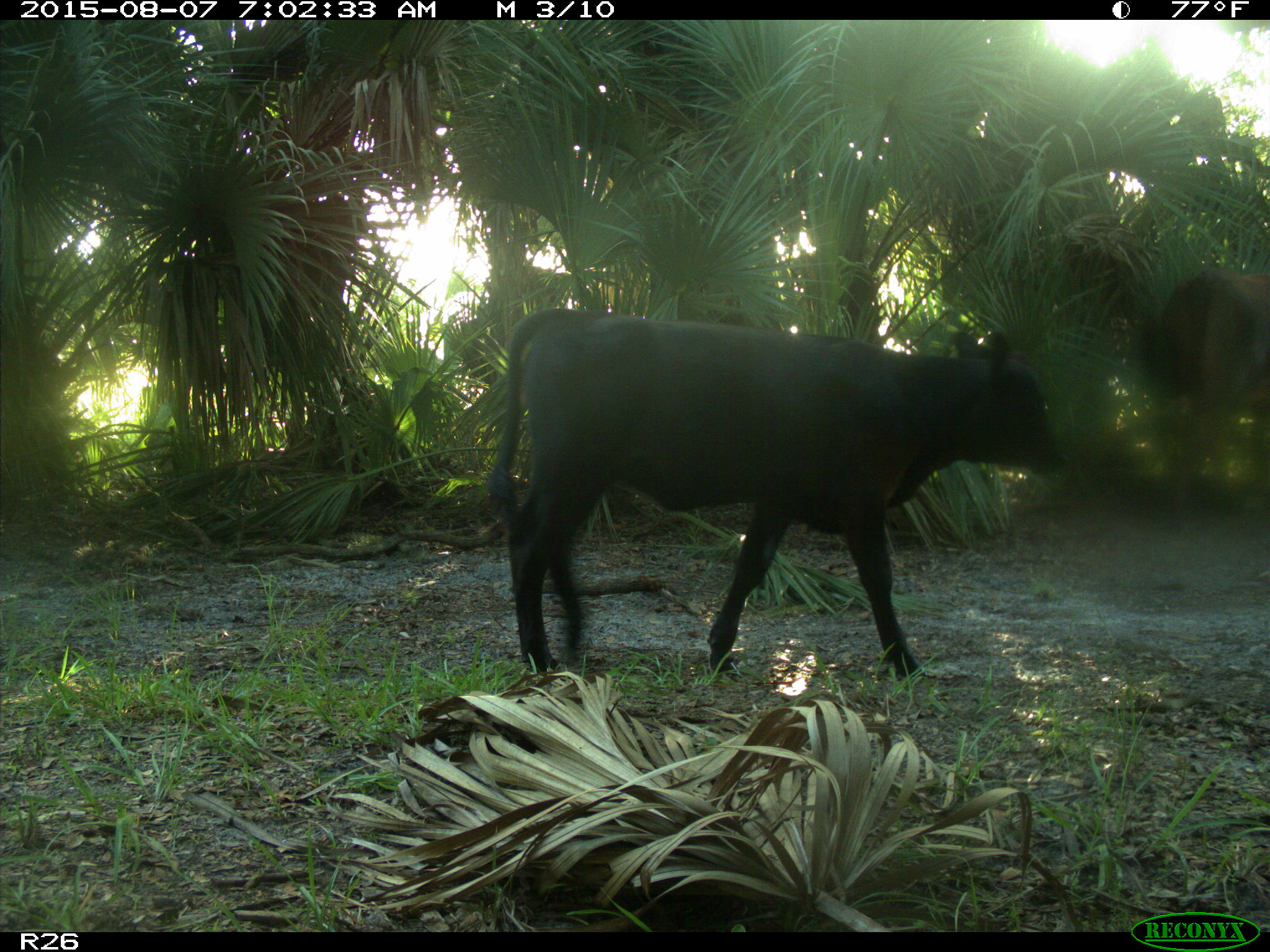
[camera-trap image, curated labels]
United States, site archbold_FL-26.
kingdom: Animalia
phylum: Chordata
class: Mammalia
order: Artiodactyla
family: Bovidae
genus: Bos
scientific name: Bos taurus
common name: domestic cow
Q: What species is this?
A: Bos taurus (domestic cow).